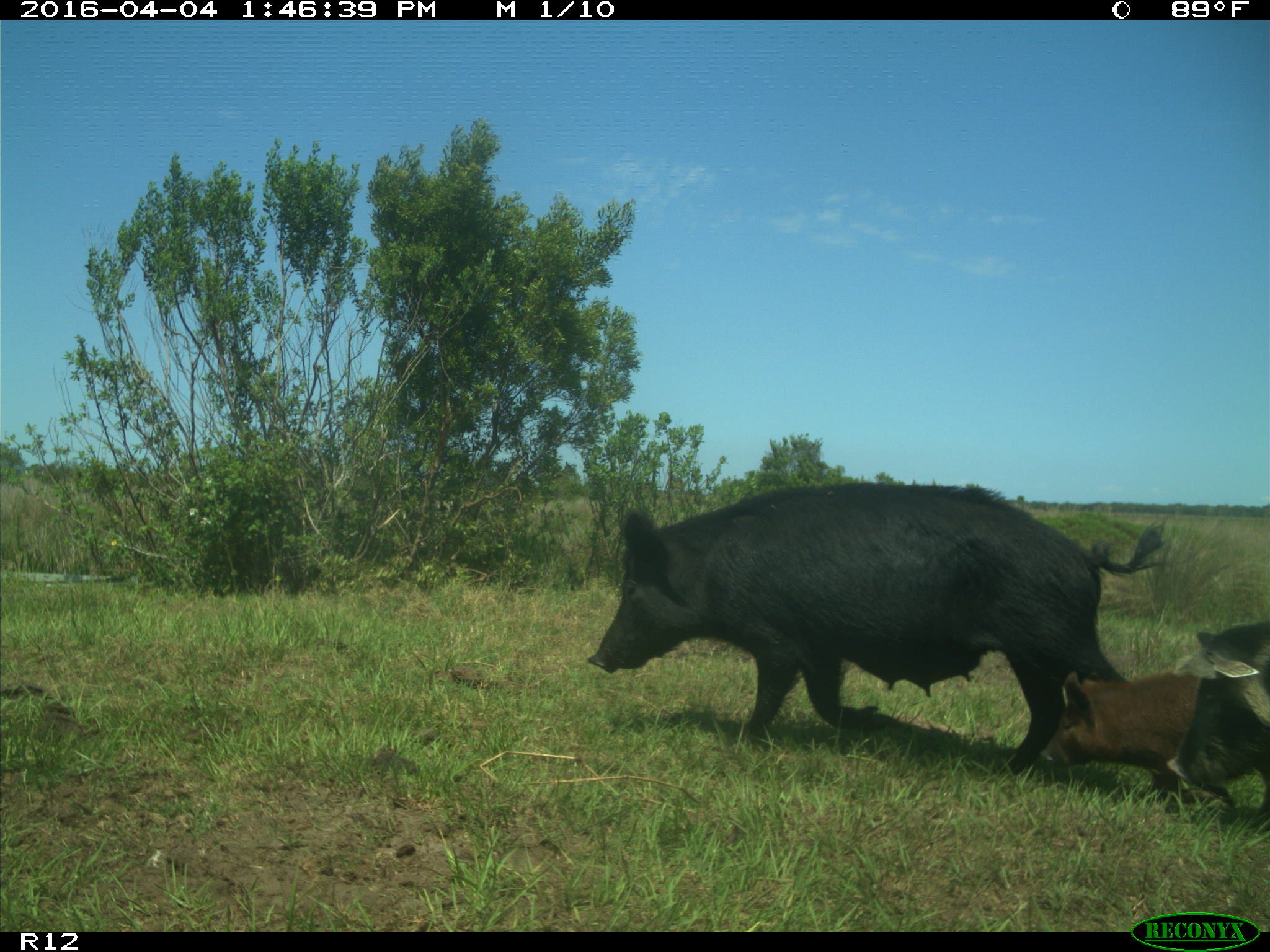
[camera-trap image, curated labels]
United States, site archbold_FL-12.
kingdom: Animalia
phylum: Chordata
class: Mammalia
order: Artiodactyla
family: Suidae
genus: Sus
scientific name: Sus scrofa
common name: wild boar